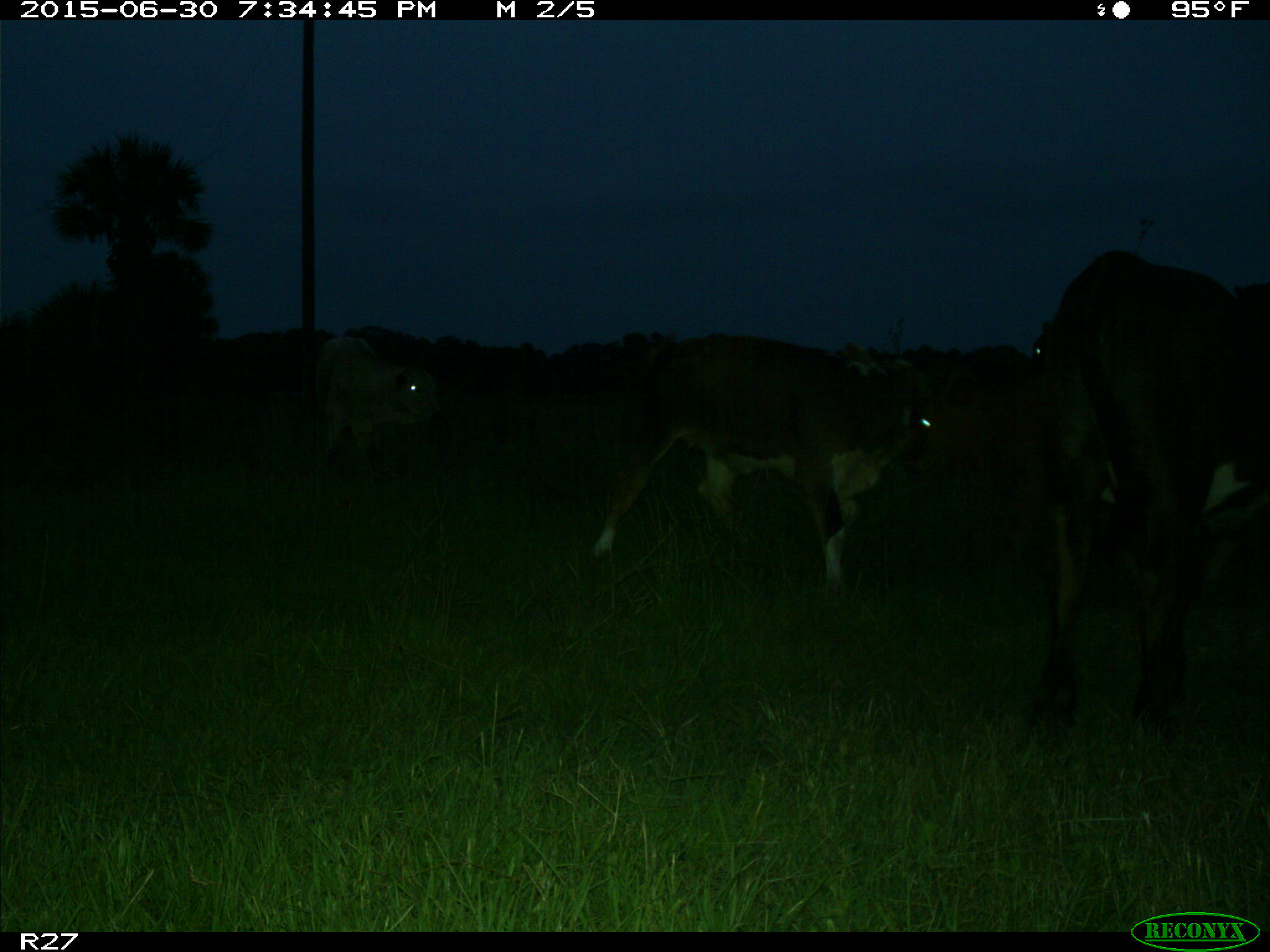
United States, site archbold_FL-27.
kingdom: Animalia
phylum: Chordata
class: Mammalia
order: Artiodactyla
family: Bovidae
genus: Bos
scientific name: Bos taurus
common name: domestic cow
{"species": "Bos taurus (domestic cow)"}